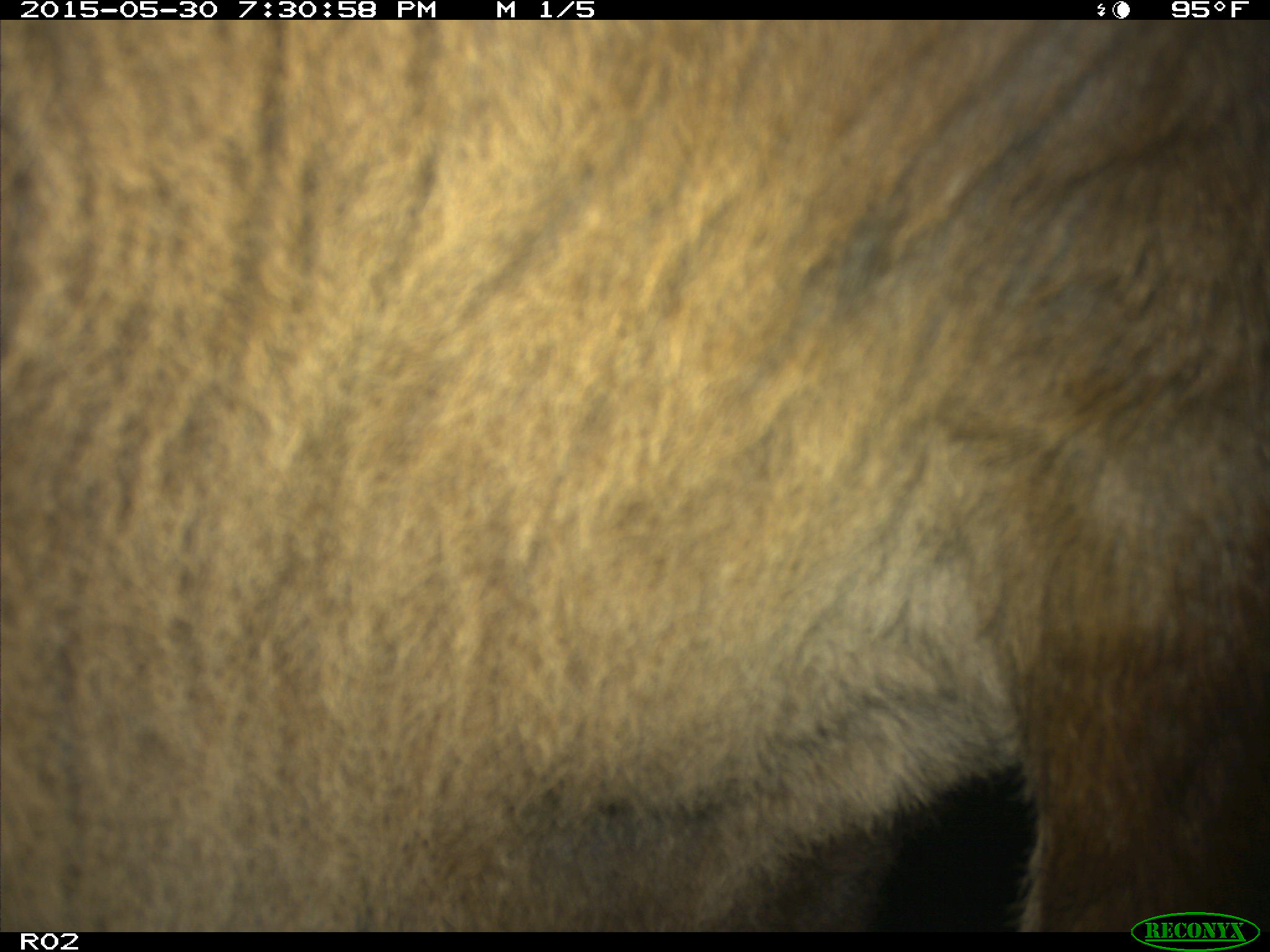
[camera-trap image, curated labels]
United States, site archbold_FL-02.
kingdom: Animalia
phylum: Chordata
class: Mammalia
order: Artiodactyla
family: Bovidae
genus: Bos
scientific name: Bos taurus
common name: domestic cow